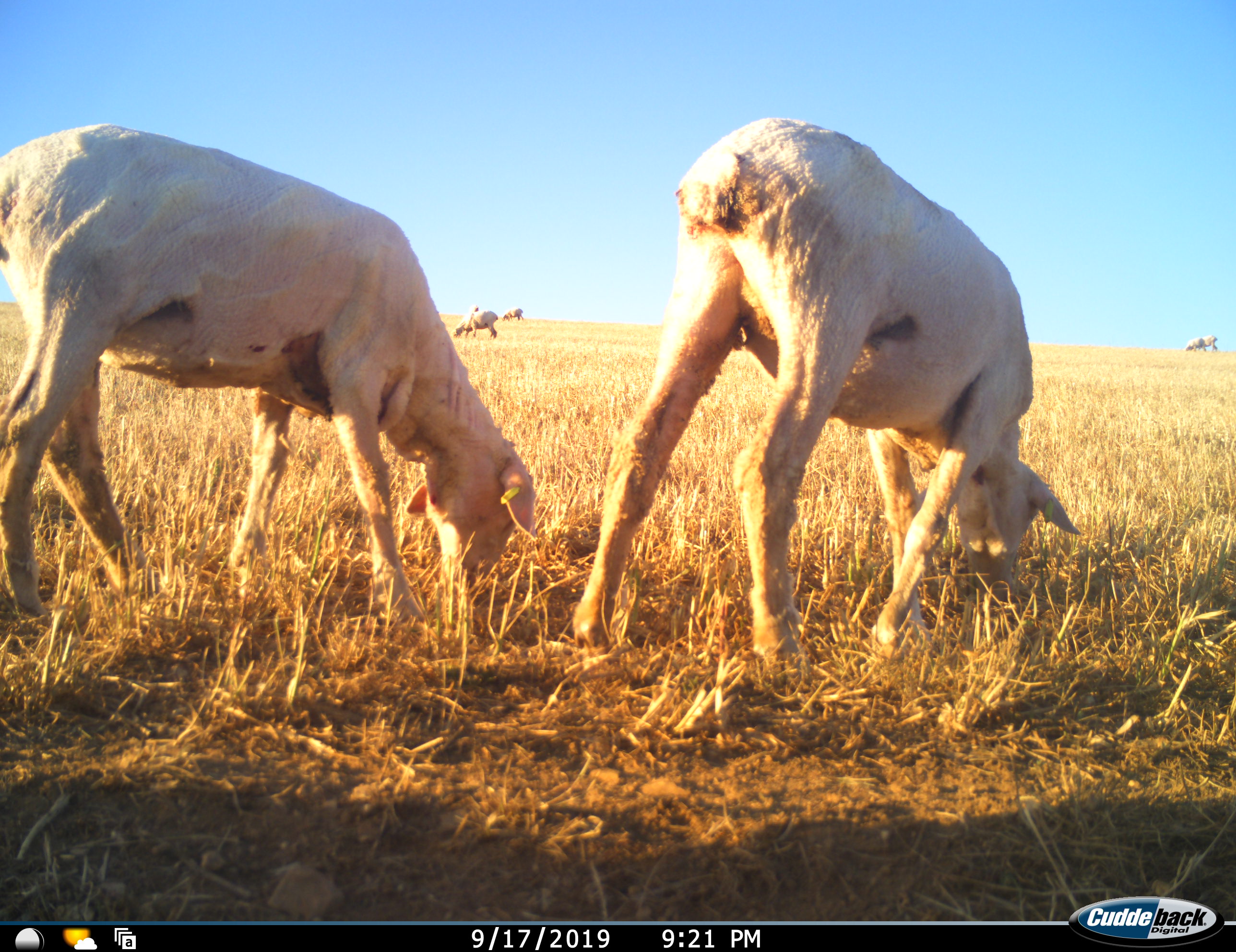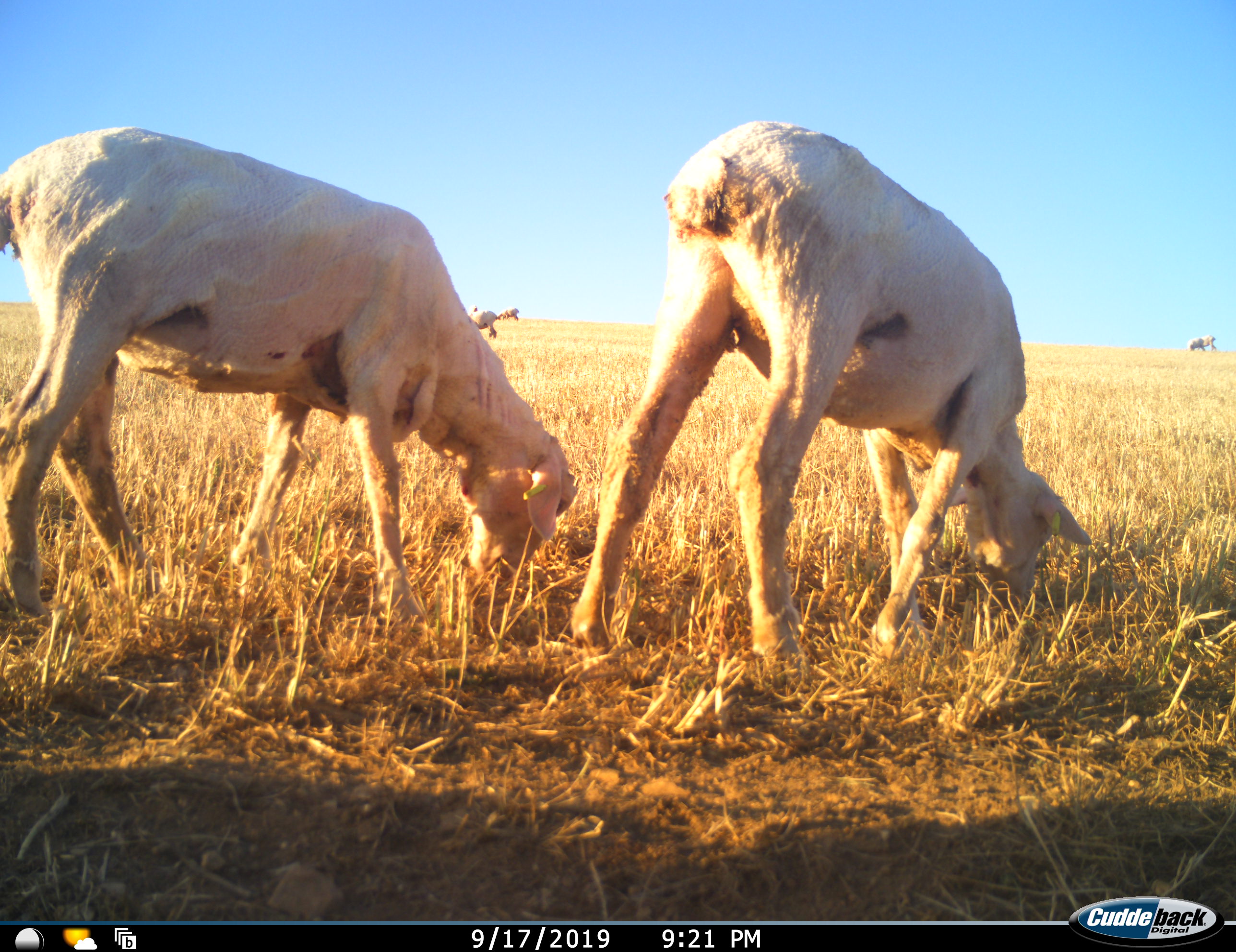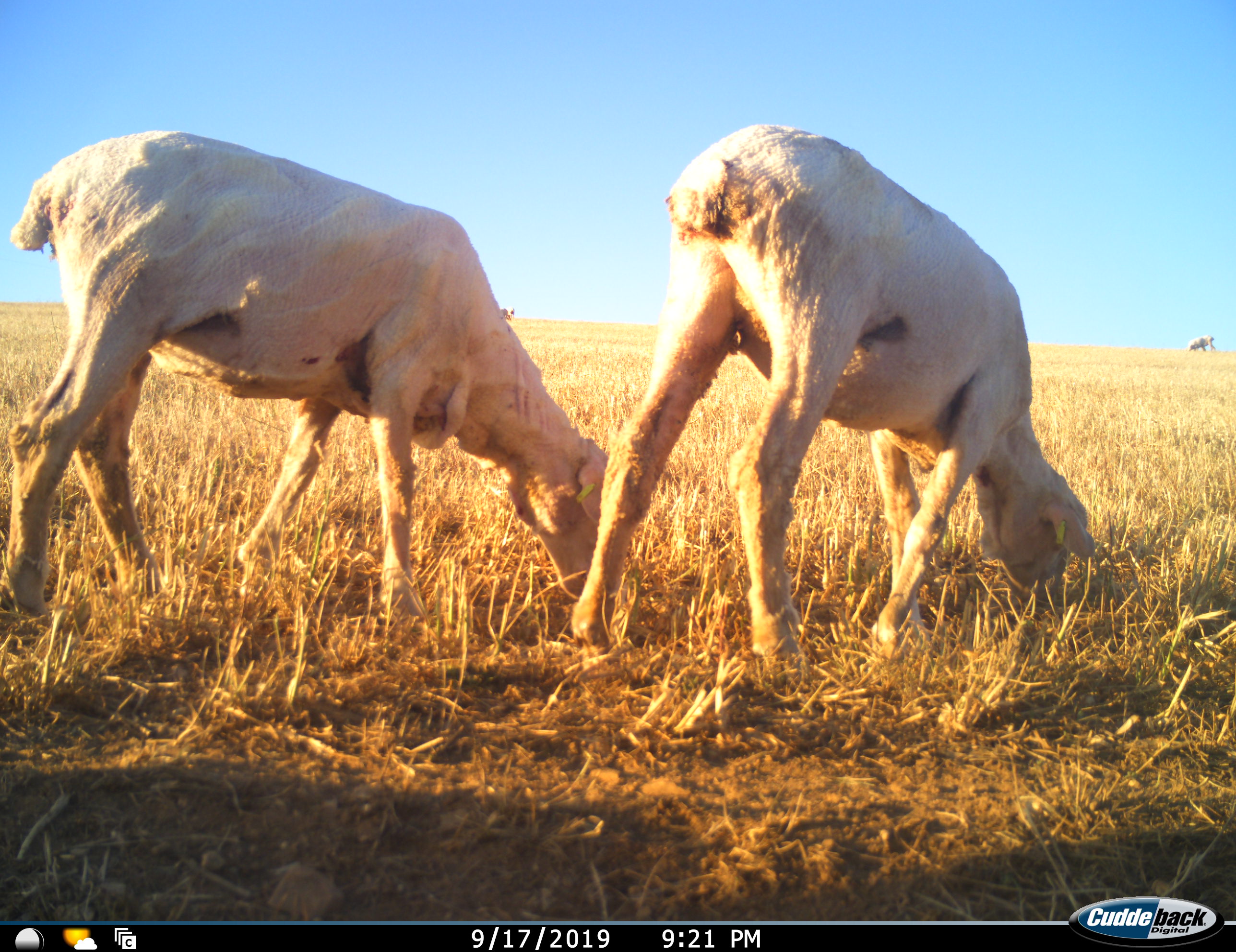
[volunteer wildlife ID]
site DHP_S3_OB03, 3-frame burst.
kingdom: Animalia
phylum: Chordata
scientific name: Vertebrata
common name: domestic animal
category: domesticanimal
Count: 6.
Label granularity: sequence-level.